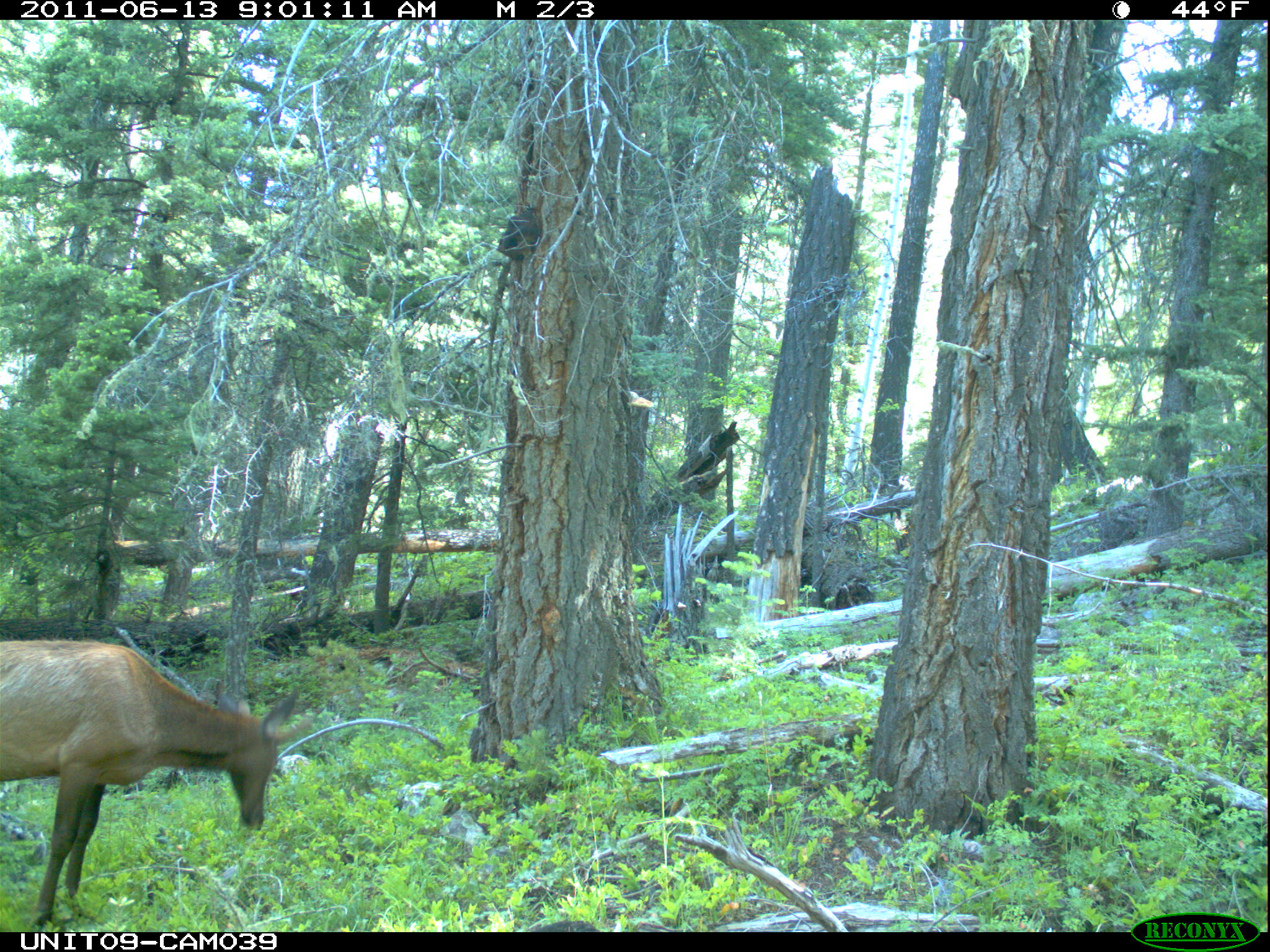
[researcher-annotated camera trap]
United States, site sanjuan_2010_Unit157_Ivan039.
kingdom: Animalia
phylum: Chordata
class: Mammalia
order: Artiodactyla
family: Cervidae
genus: Cervus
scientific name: Cervus elaphus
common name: red deer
Cervus elaphus (red deer).